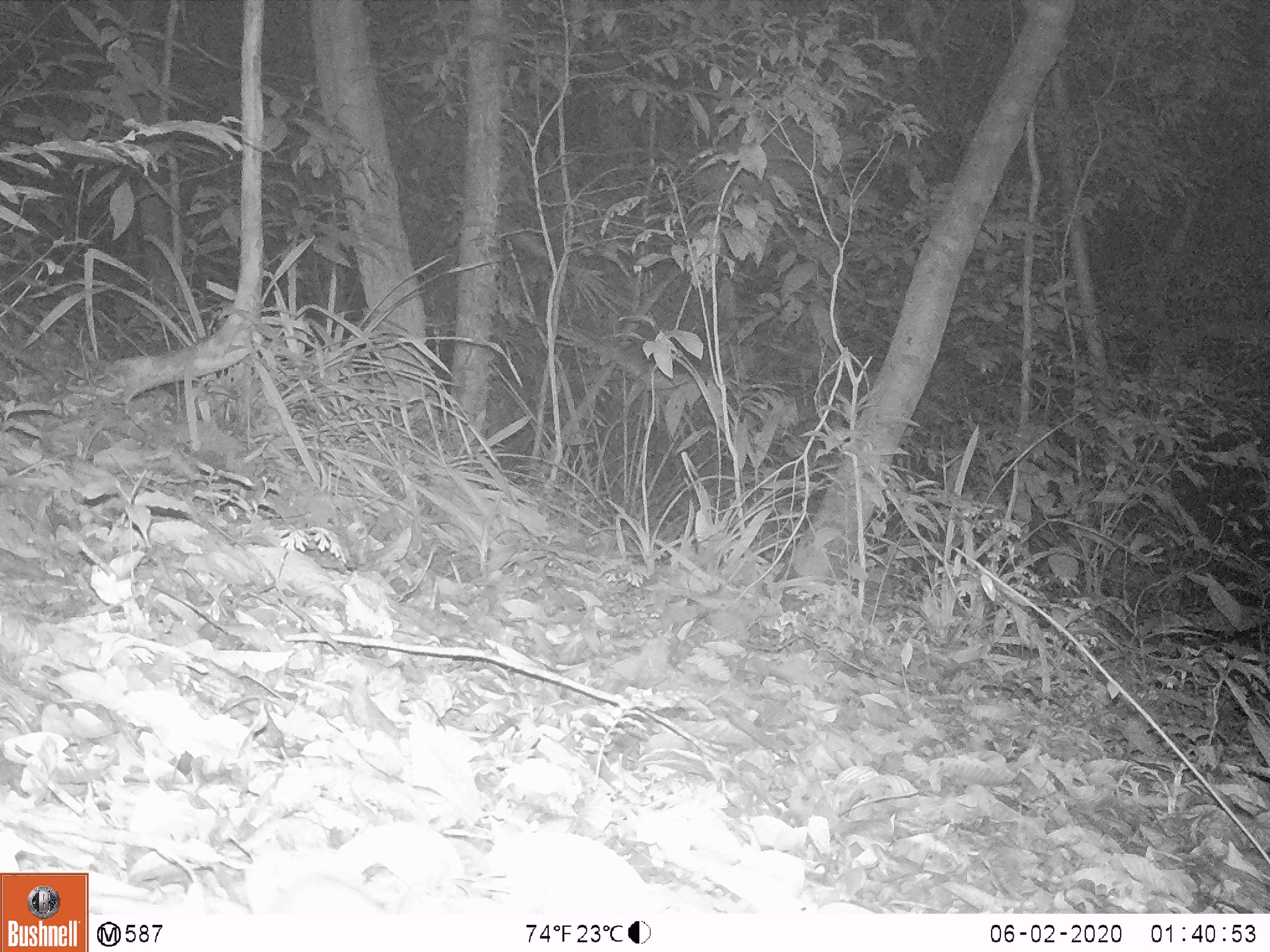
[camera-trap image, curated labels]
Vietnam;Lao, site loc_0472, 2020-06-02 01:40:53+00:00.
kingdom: Animalia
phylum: Chordata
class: Mammalia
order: Rodentia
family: Muridae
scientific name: Muridae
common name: old-world mice and rats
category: unidentified murid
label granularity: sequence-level